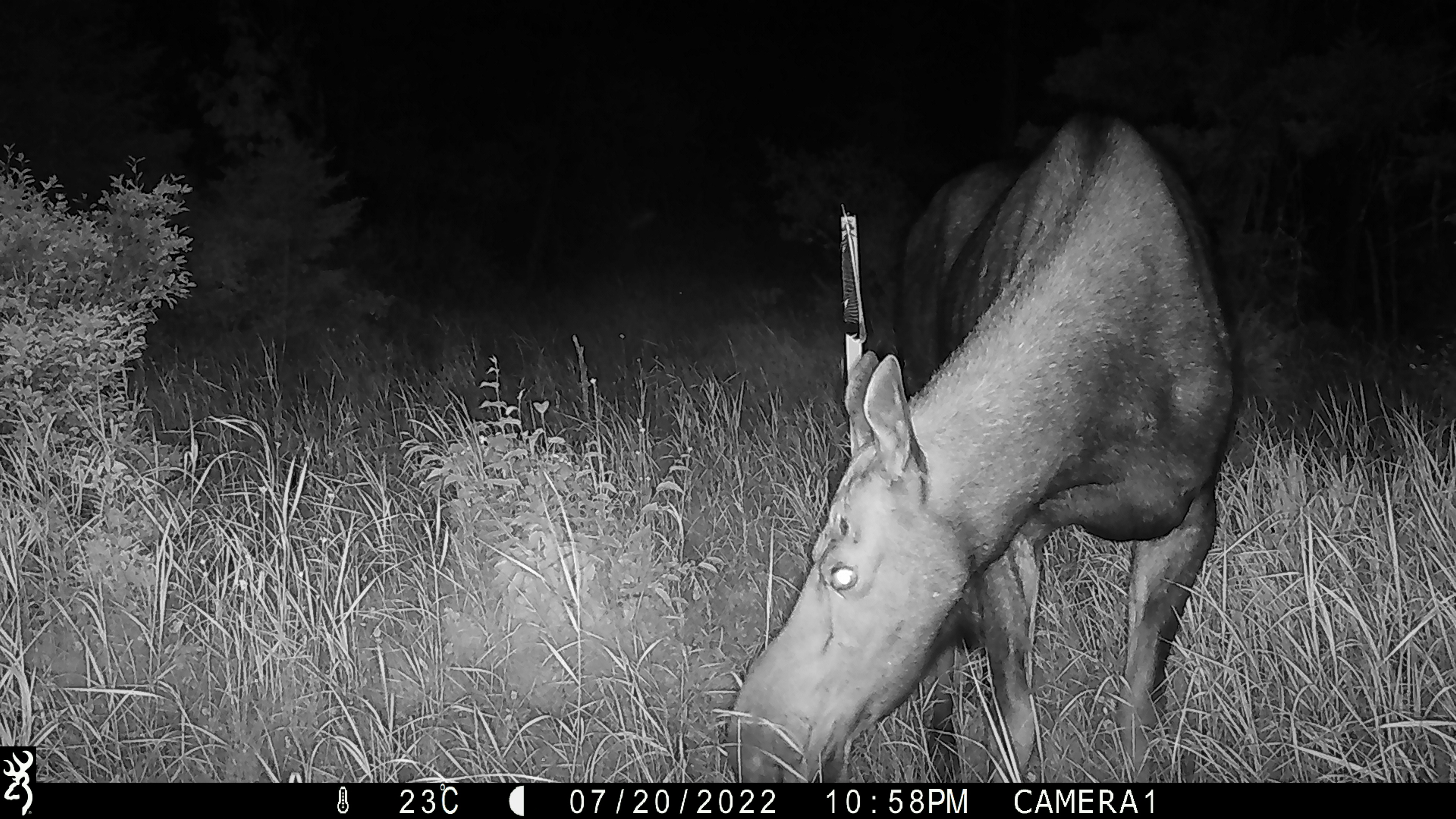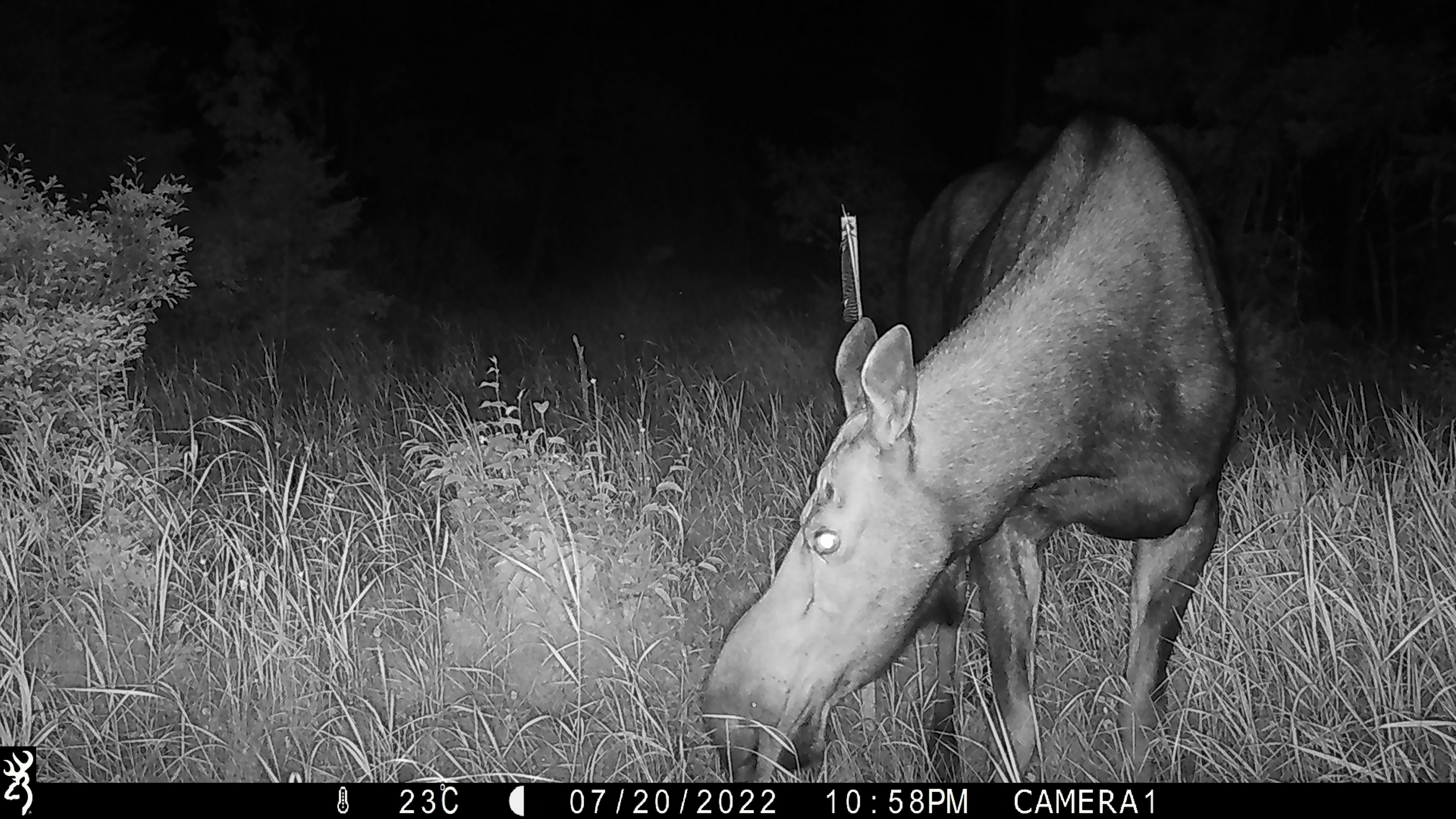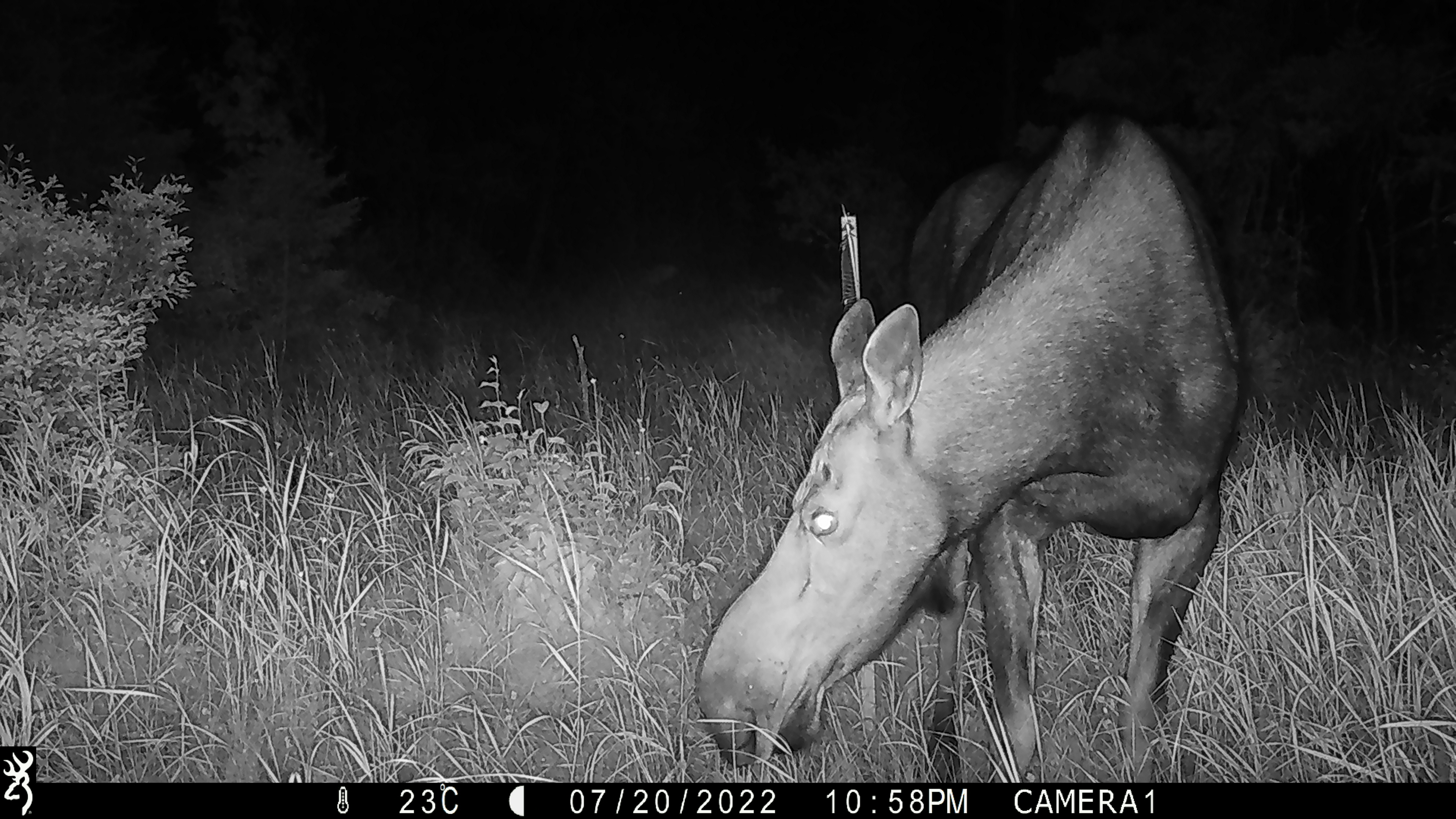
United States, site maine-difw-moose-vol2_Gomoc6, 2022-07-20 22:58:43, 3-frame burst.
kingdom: Animalia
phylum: Chordata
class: Mammalia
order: Artiodactyla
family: Cervidae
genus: Alces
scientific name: Alces alces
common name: moose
Moose (Alces alces).